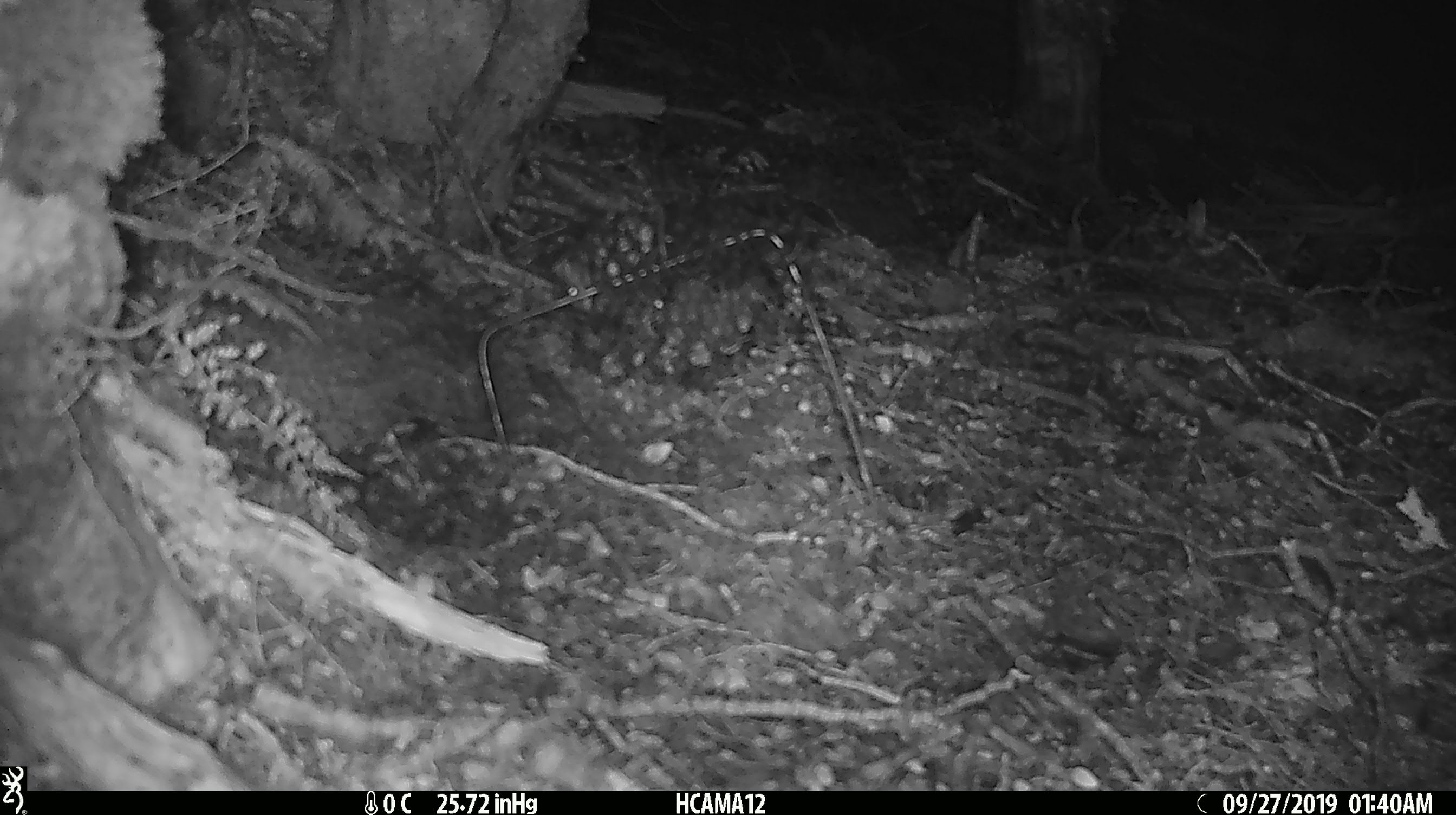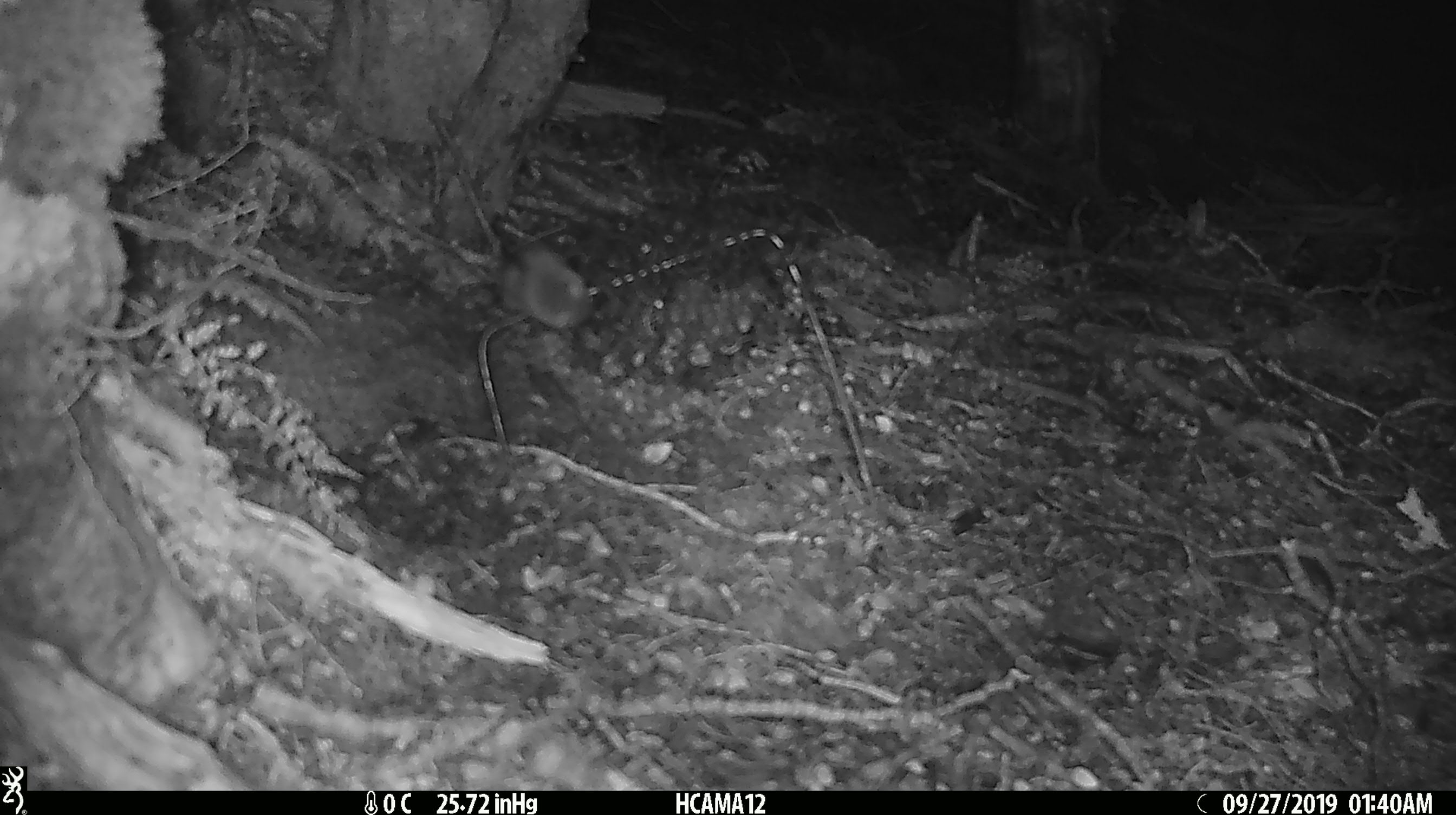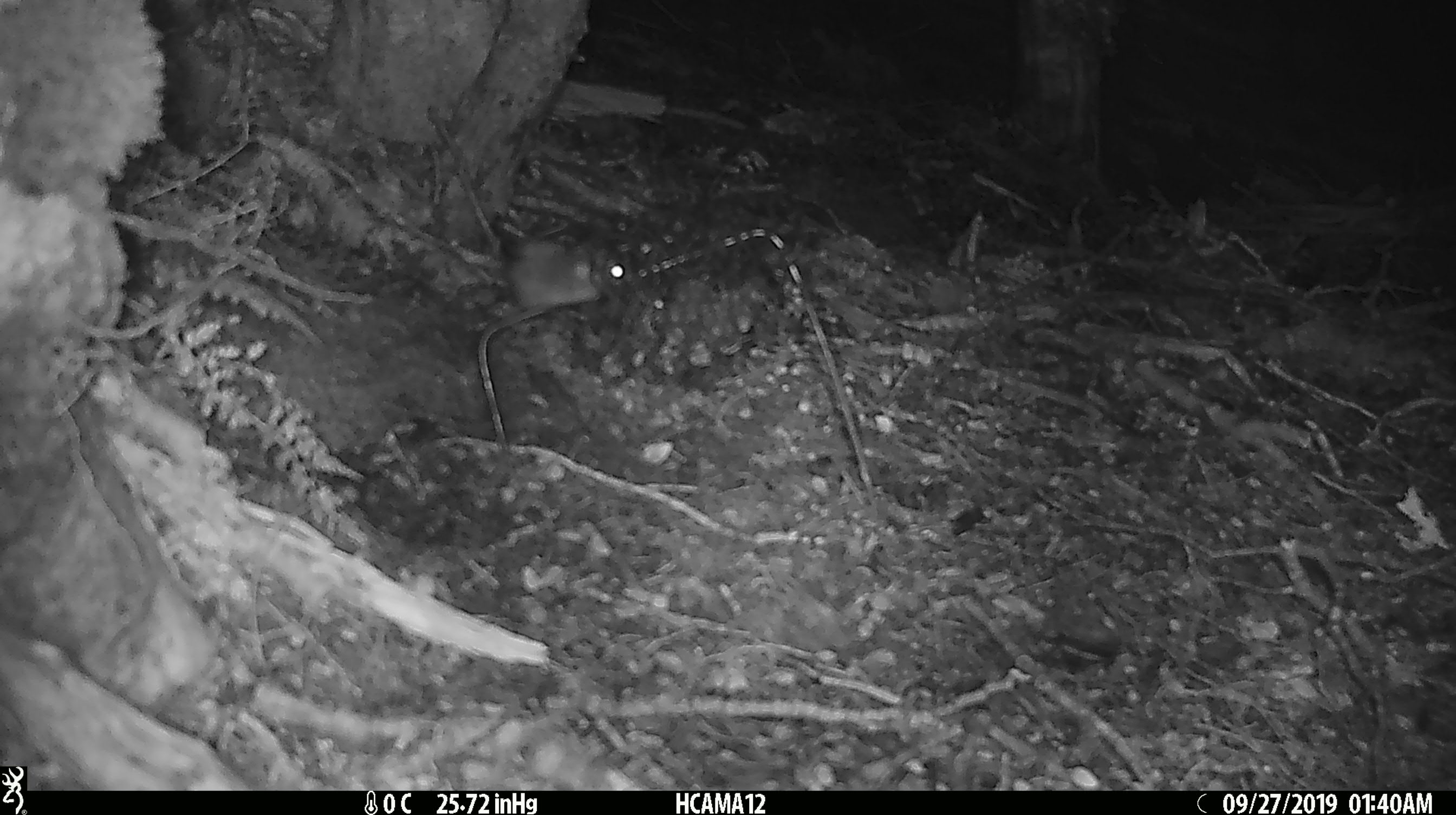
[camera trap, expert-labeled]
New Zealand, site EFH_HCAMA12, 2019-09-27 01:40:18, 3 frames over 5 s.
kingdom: Animalia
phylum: Chordata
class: Mammalia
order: Rodentia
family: Muridae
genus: Mus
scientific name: Mus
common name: mouse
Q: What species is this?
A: Mouse (Mus).